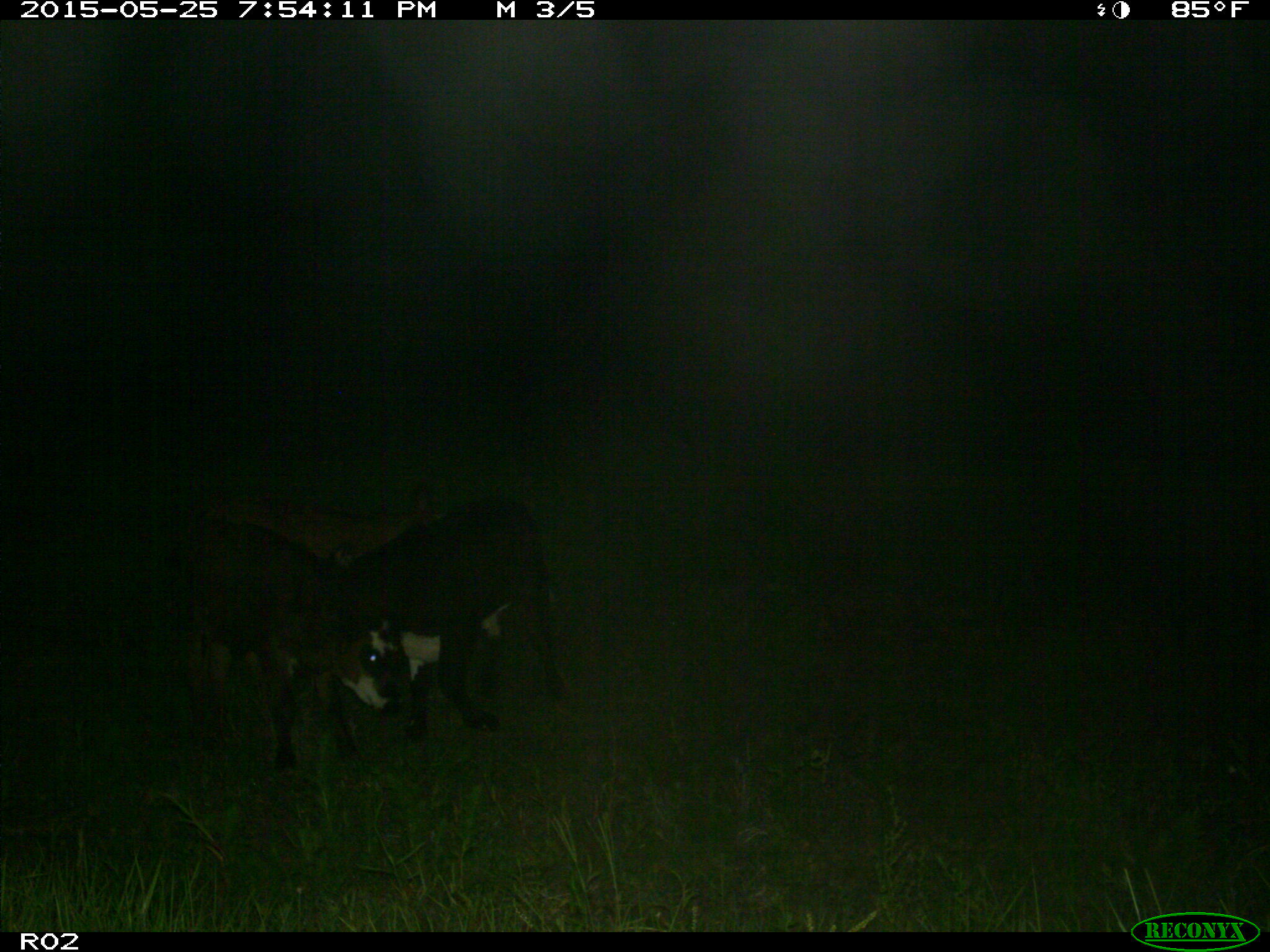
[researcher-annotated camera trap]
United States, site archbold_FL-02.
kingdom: Animalia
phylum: Chordata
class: Mammalia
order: Artiodactyla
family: Bovidae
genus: Bos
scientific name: Bos taurus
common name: domestic cow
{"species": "Bos taurus (domestic cow)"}